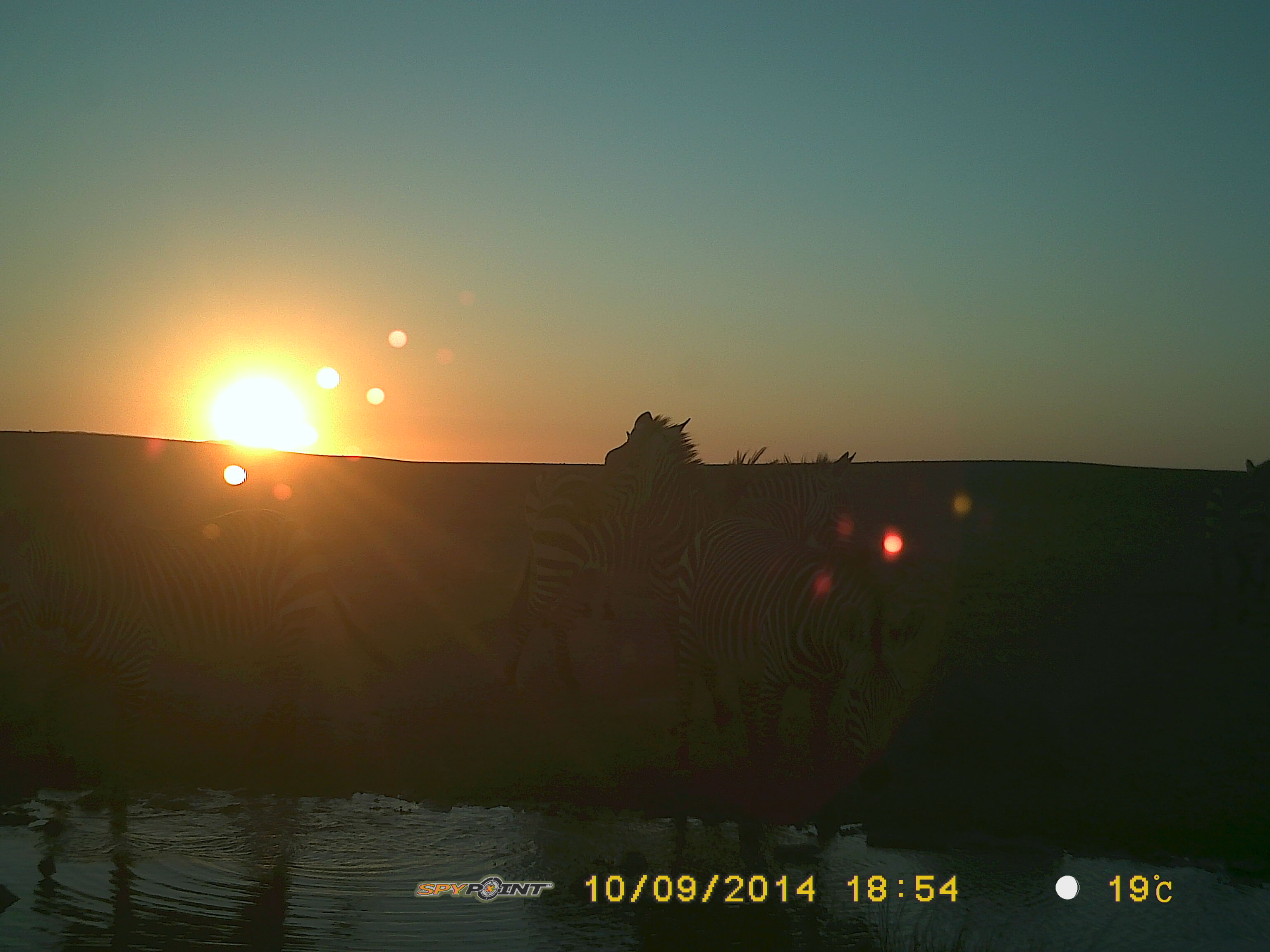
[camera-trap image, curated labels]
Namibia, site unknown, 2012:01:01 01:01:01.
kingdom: Animalia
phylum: Chordata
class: Mammalia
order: Perissodactyla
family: Equidae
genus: Equus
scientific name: Equus zebra hartmannae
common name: hartmann's mountain zebra